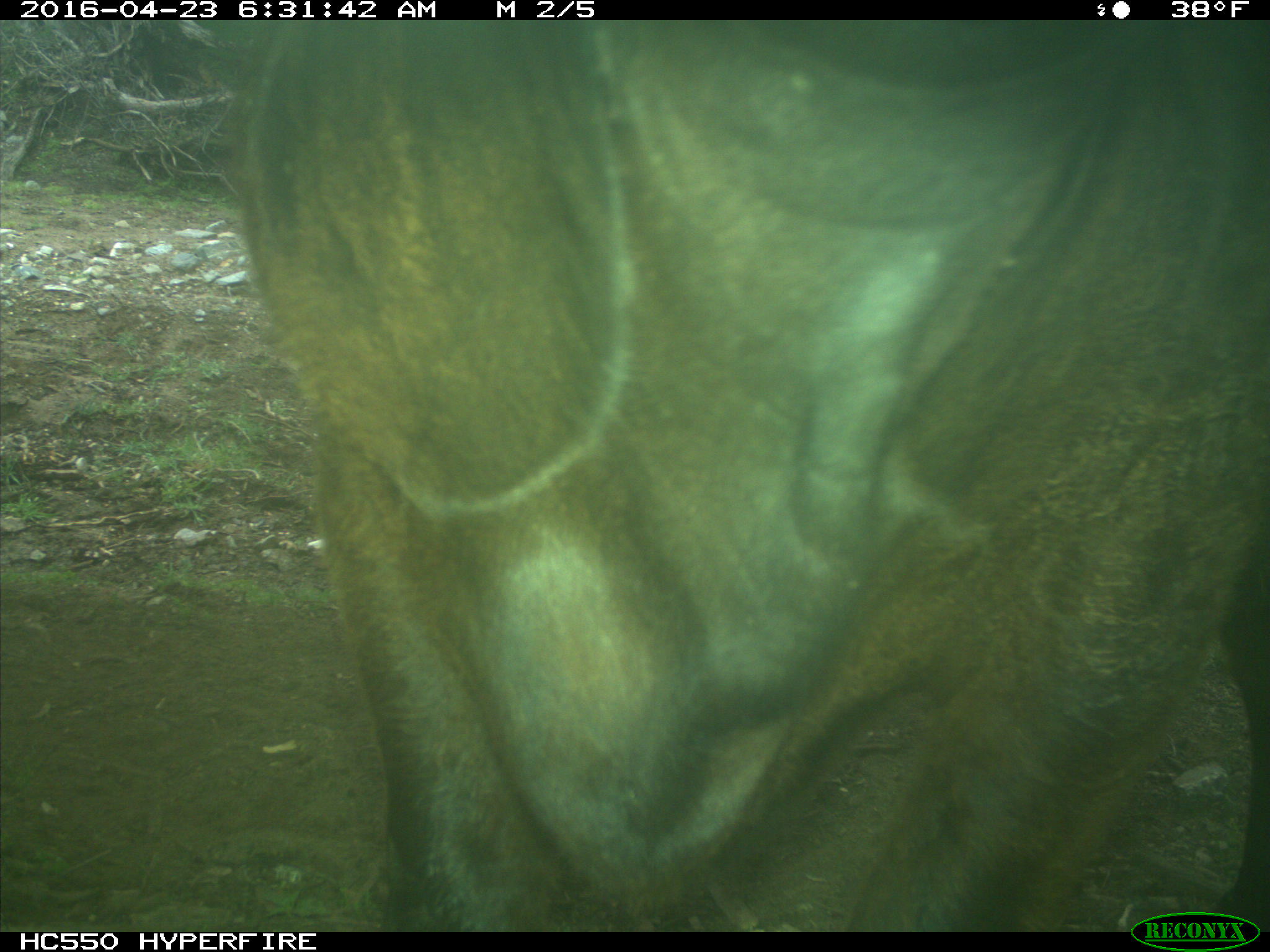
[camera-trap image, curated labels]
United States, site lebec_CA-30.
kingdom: Animalia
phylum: Chordata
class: Mammalia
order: Artiodactyla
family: Bovidae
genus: Bos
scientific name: Bos taurus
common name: domestic cow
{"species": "Bos taurus (domestic cow)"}